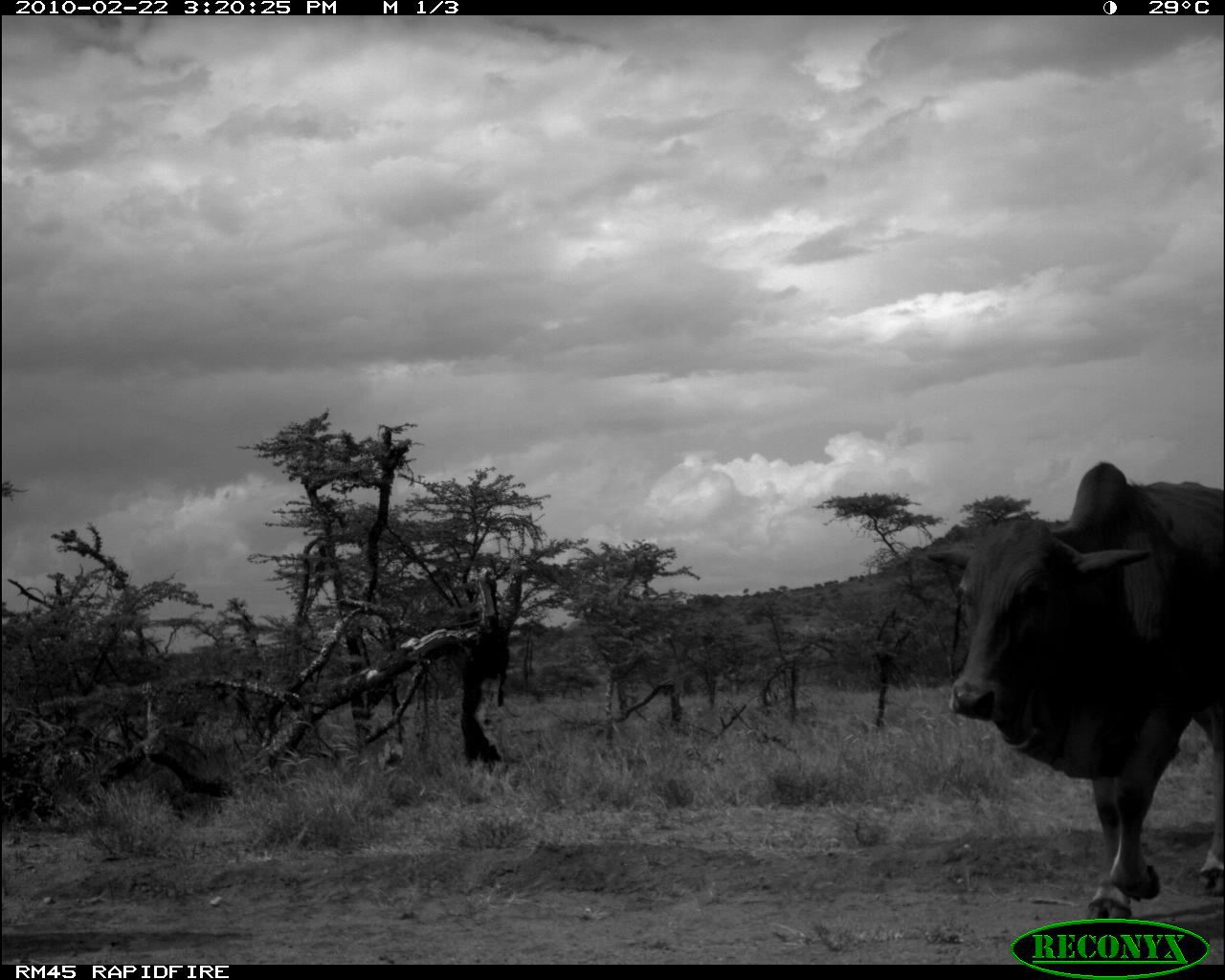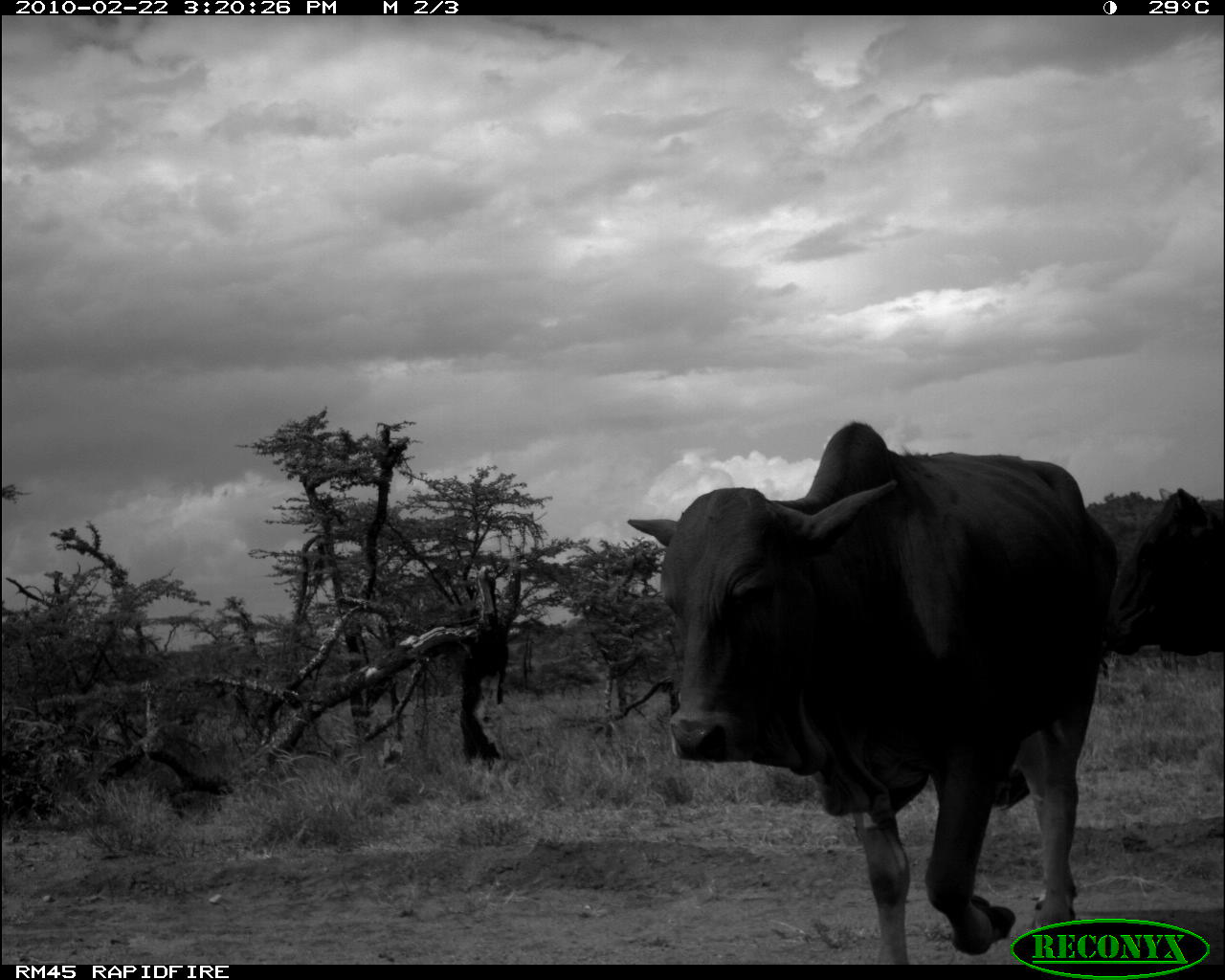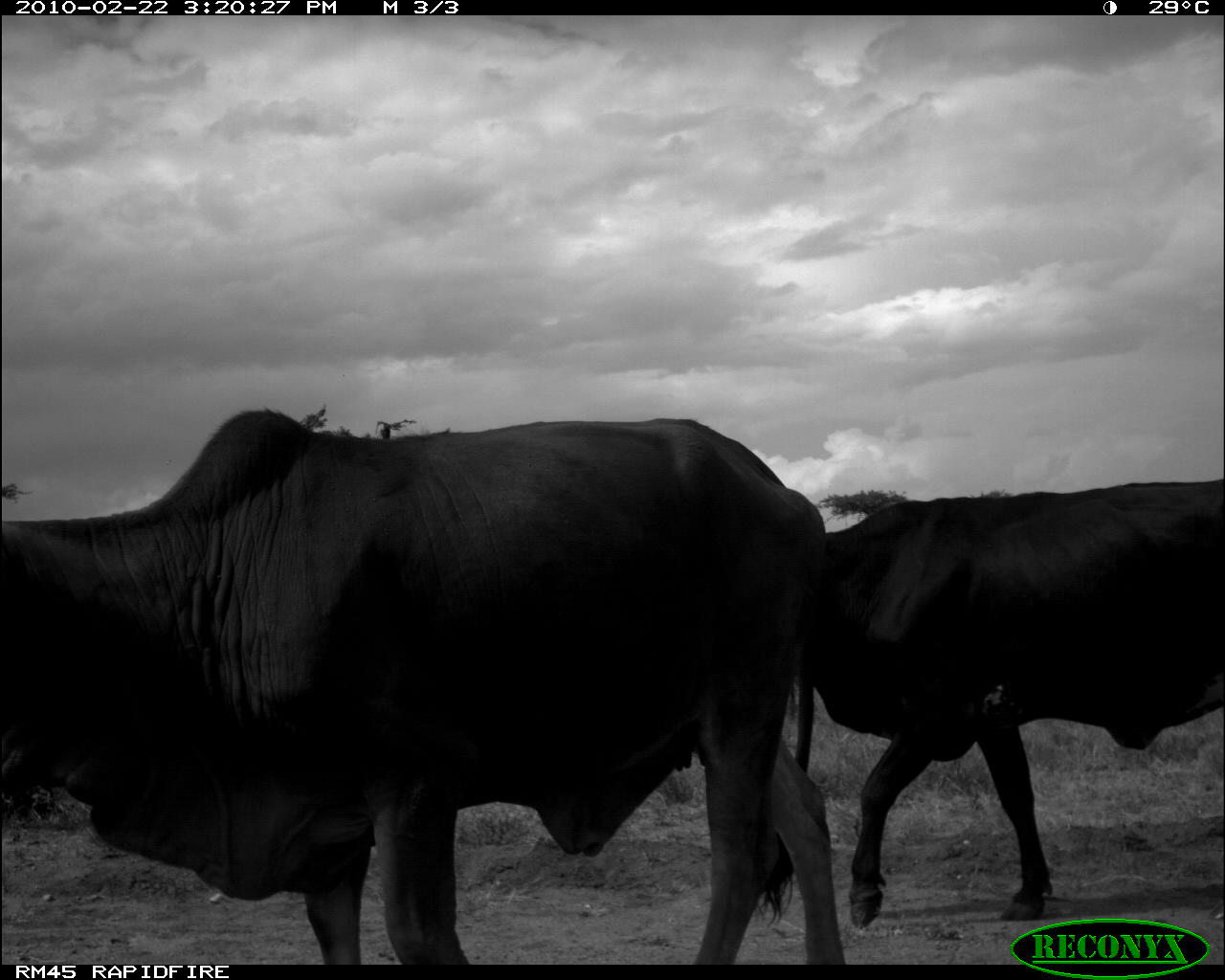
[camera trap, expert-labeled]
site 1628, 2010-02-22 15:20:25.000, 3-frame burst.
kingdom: Animalia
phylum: Chordata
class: Mammalia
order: Artiodactyla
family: Bovidae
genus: Bos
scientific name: Bos taurus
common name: domestic cattle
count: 1